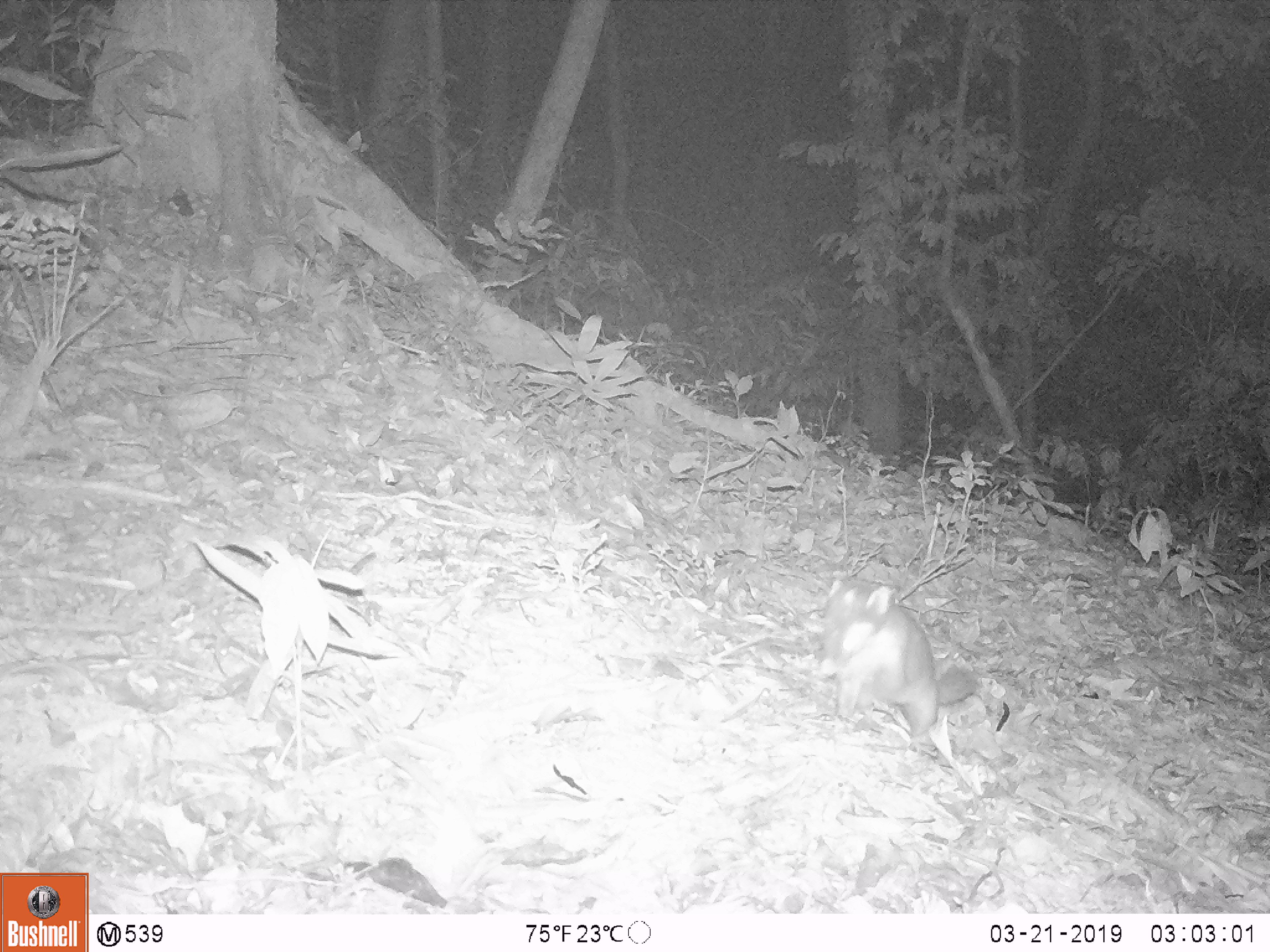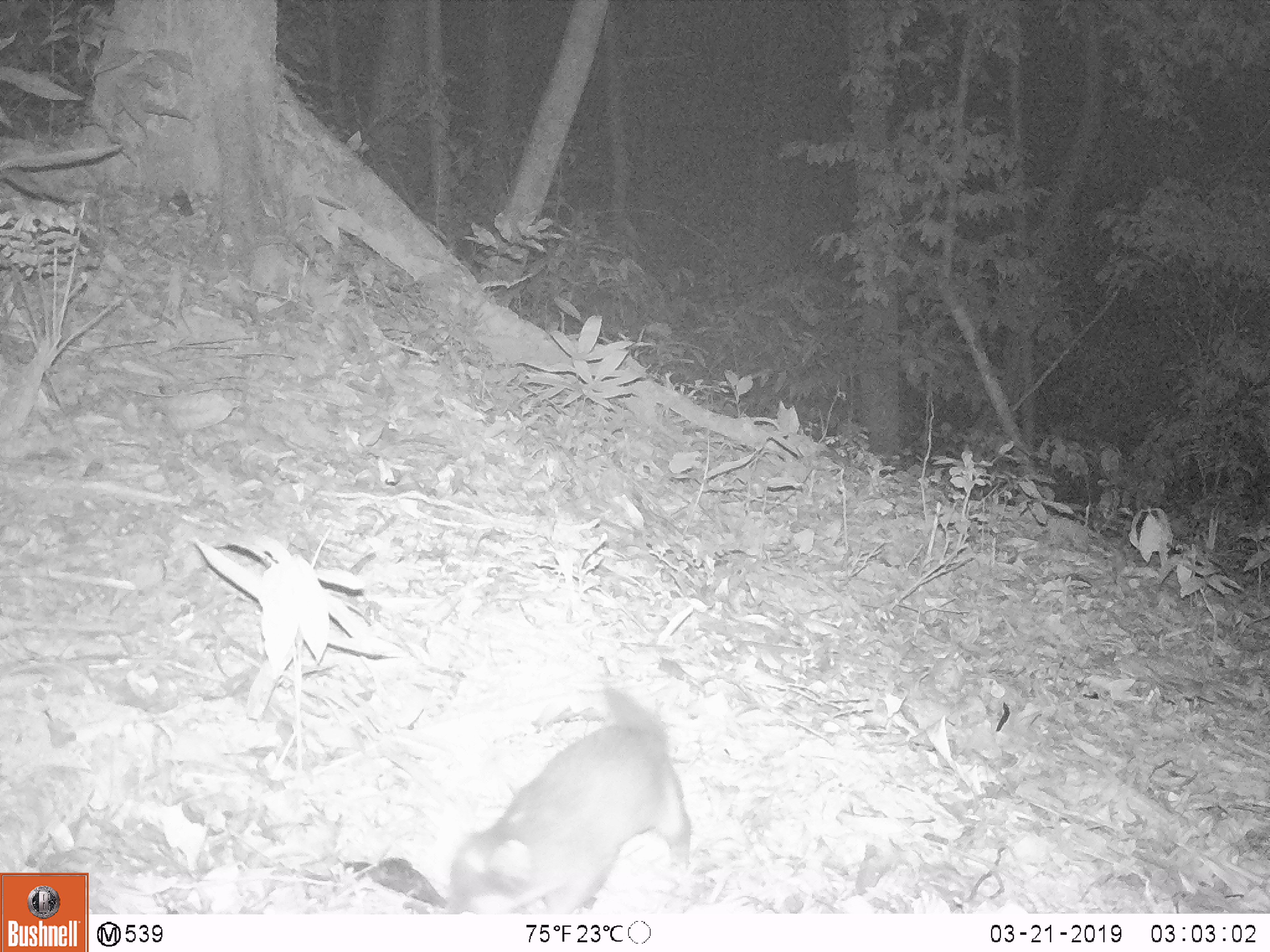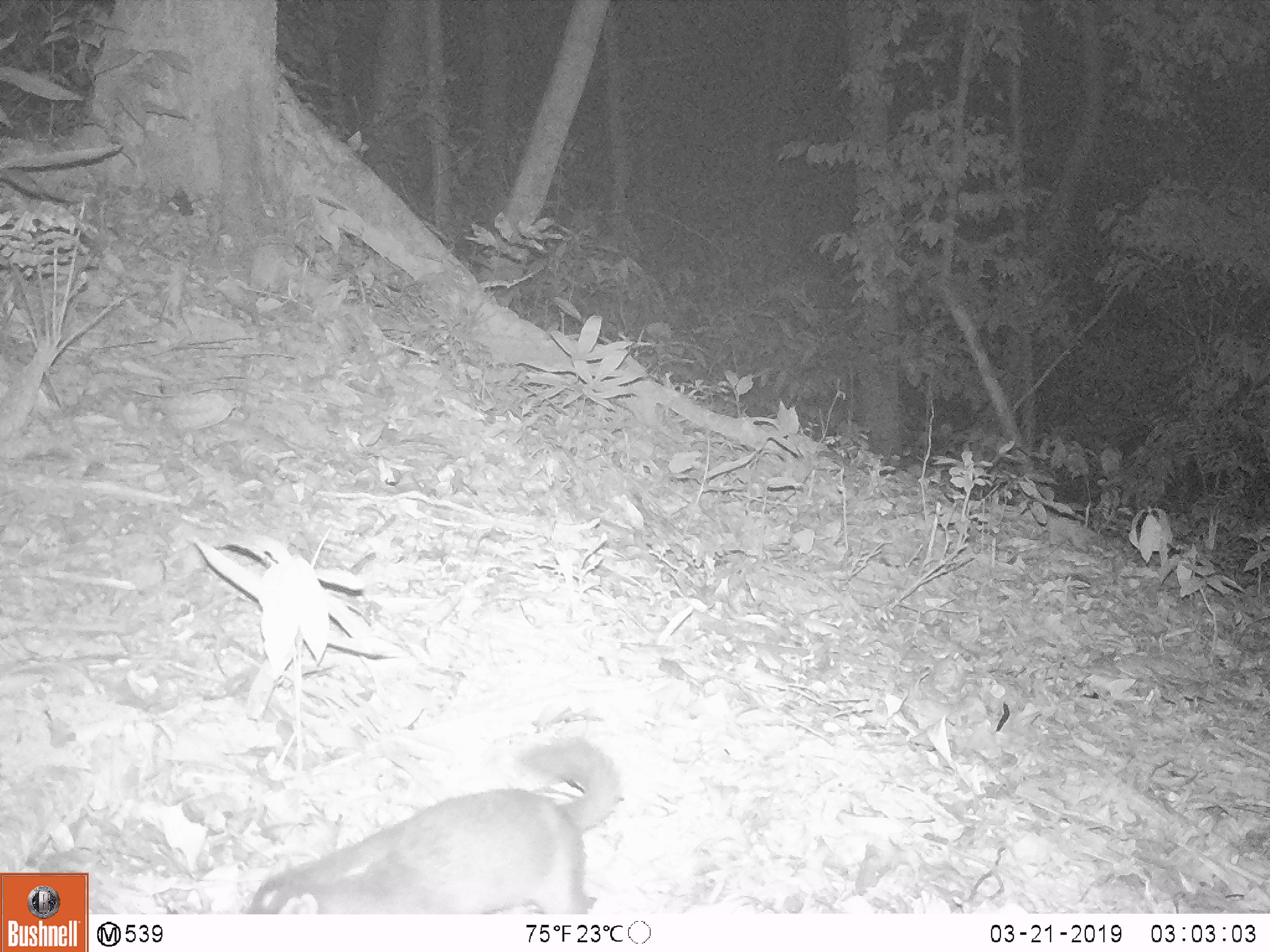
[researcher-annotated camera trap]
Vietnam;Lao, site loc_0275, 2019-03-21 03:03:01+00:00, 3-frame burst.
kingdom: Animalia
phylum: Chordata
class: Mammalia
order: Carnivora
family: Mustelidae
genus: Melogale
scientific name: Melogale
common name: ferret badger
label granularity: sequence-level